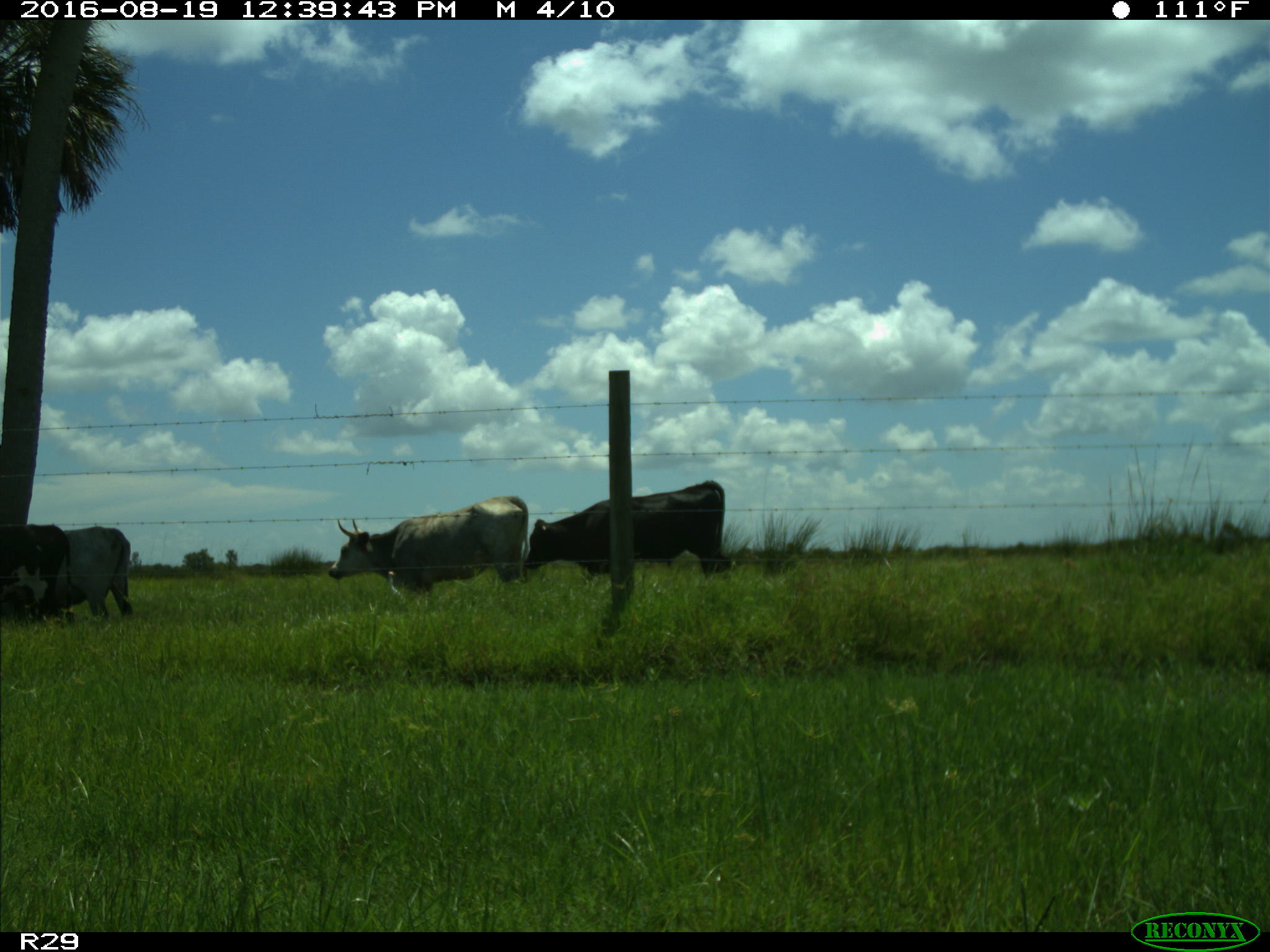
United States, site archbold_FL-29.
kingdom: Animalia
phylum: Chordata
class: Mammalia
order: Artiodactyla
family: Bovidae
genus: Bos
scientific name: Bos taurus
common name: domestic cow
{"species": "Bos taurus (domestic cow)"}